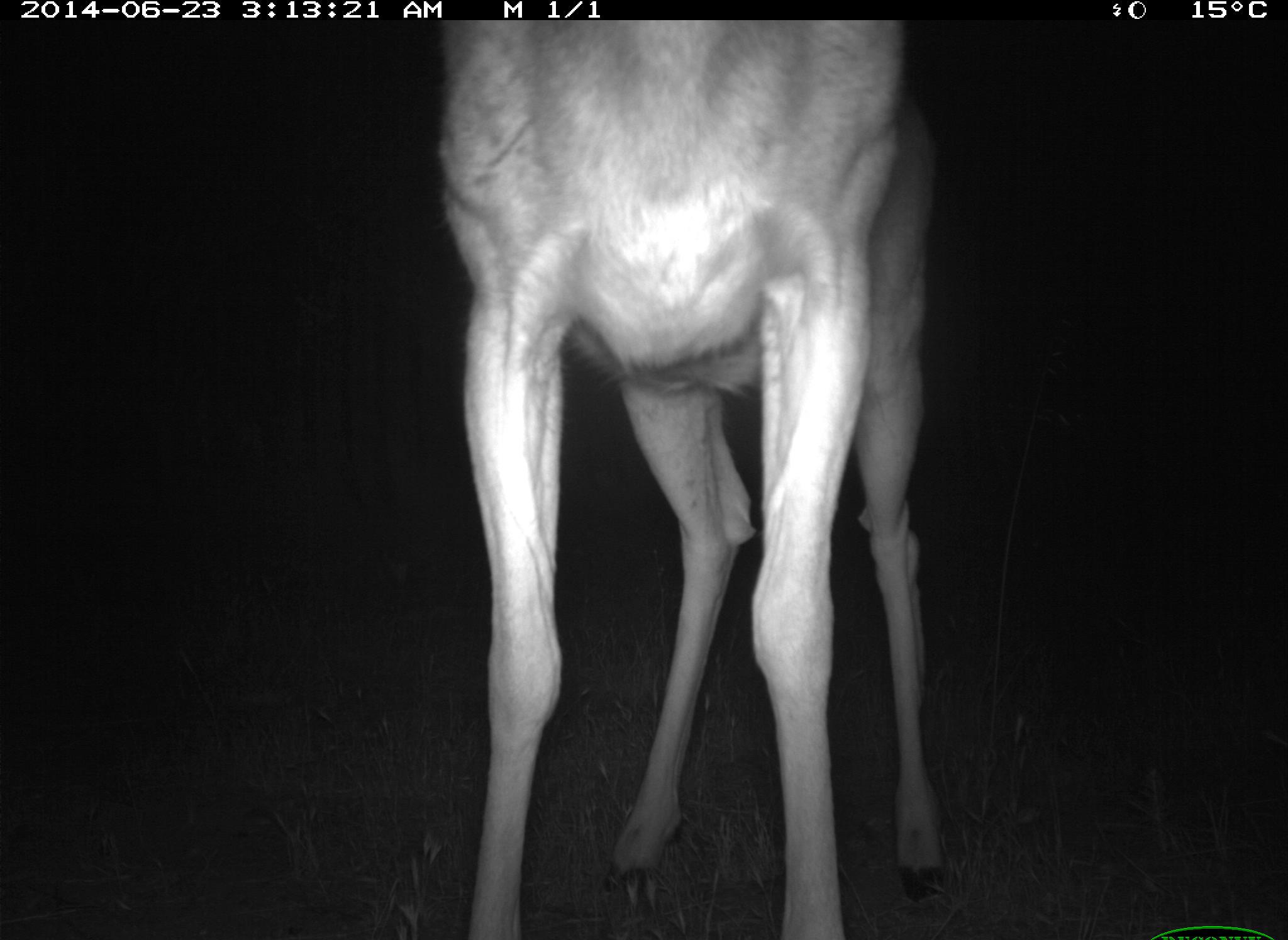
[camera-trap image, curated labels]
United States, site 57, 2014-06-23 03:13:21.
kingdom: Animalia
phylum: Chordata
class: Mammalia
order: Artiodactyla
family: Cervidae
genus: Odocoileus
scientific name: Odocoileus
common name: deer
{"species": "deer (Odocoileus)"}